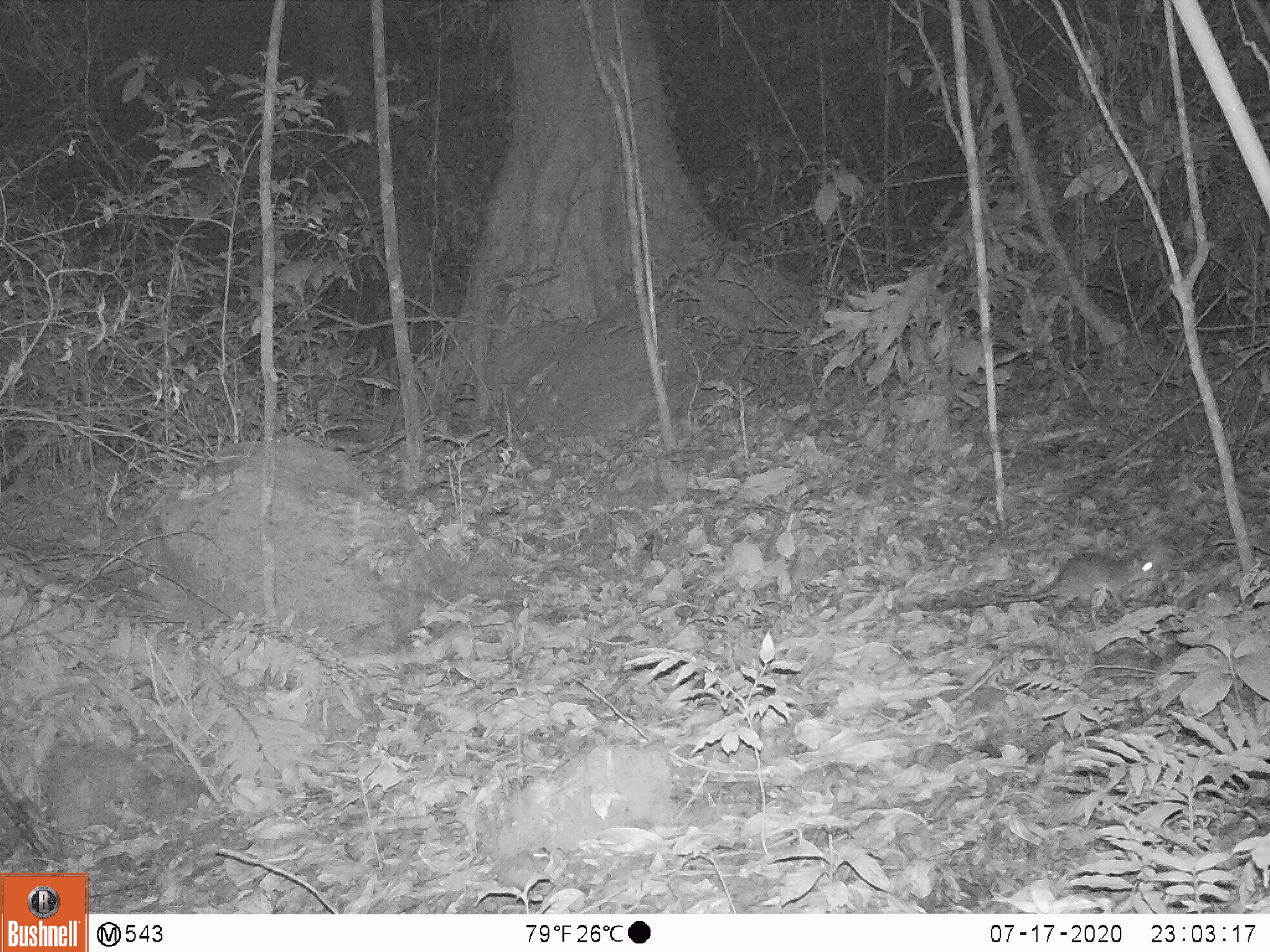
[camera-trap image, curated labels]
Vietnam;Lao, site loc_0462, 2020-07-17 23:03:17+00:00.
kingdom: Animalia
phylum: Chordata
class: Mammalia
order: Rodentia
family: Muridae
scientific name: Muridae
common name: old-world mice and rats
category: unidentified murid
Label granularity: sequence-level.